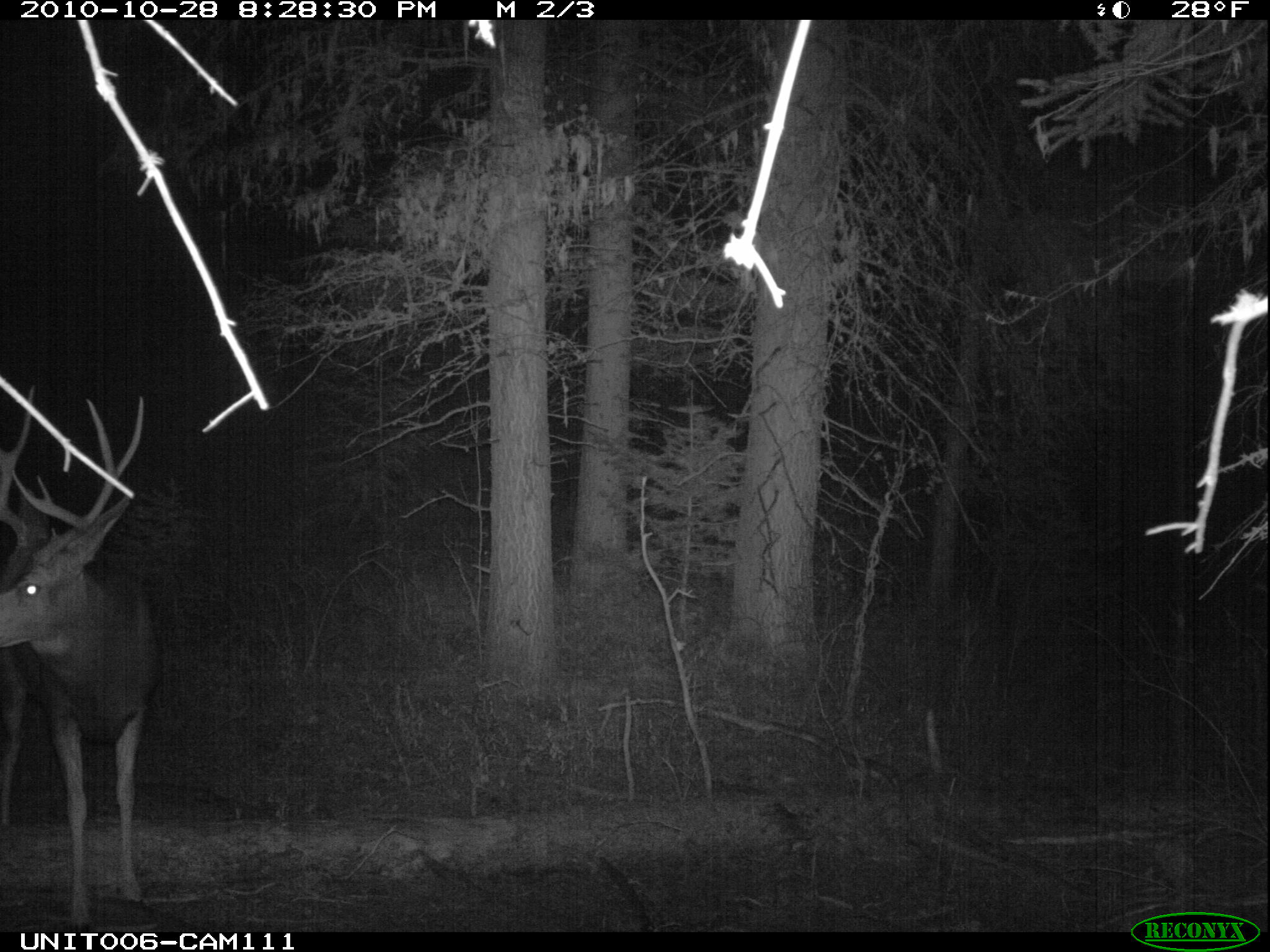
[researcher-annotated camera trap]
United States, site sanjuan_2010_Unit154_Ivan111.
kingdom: Animalia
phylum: Chordata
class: Mammalia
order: Artiodactyla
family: Cervidae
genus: Odocoileus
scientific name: Odocoileus hemionus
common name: mule deer